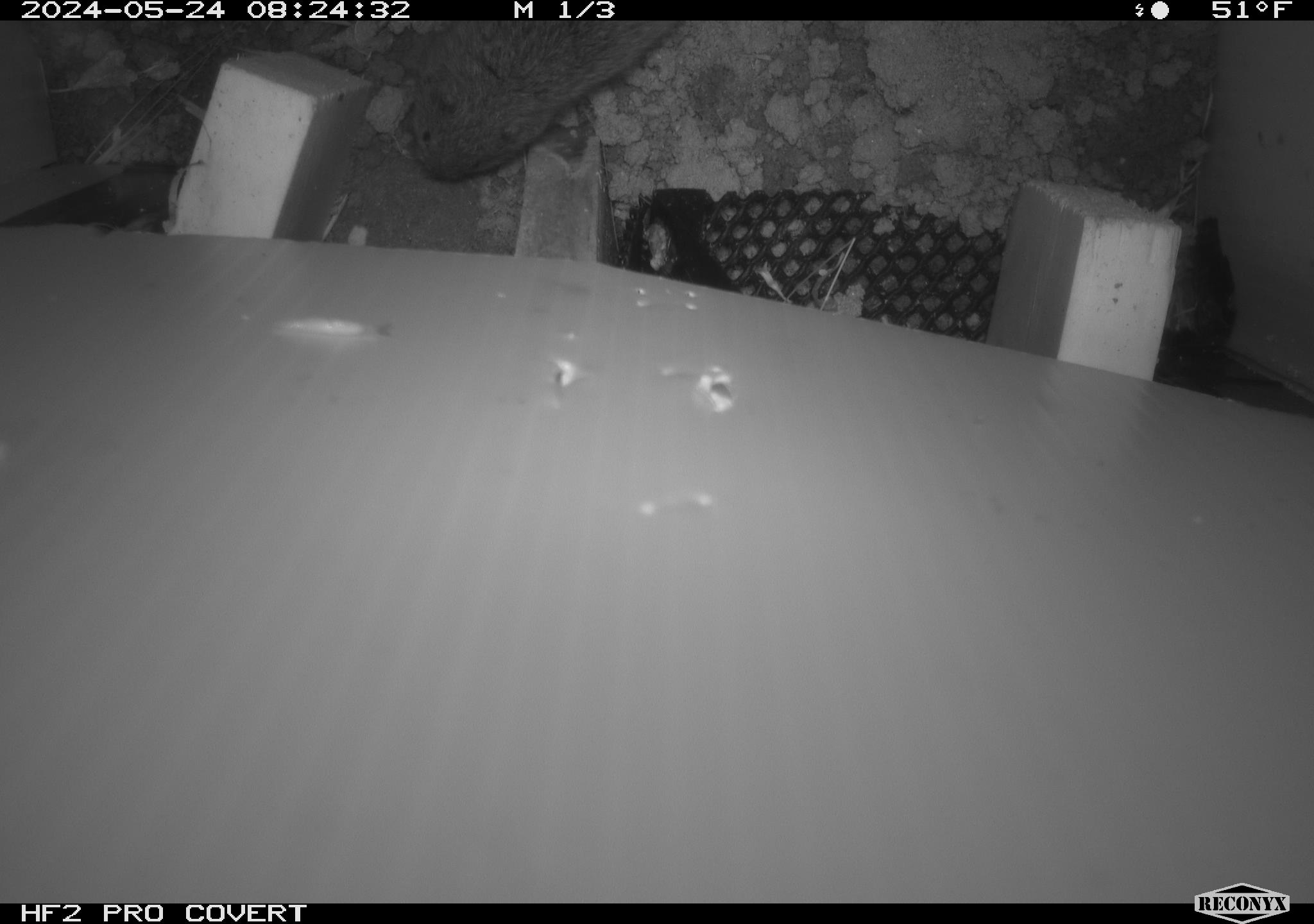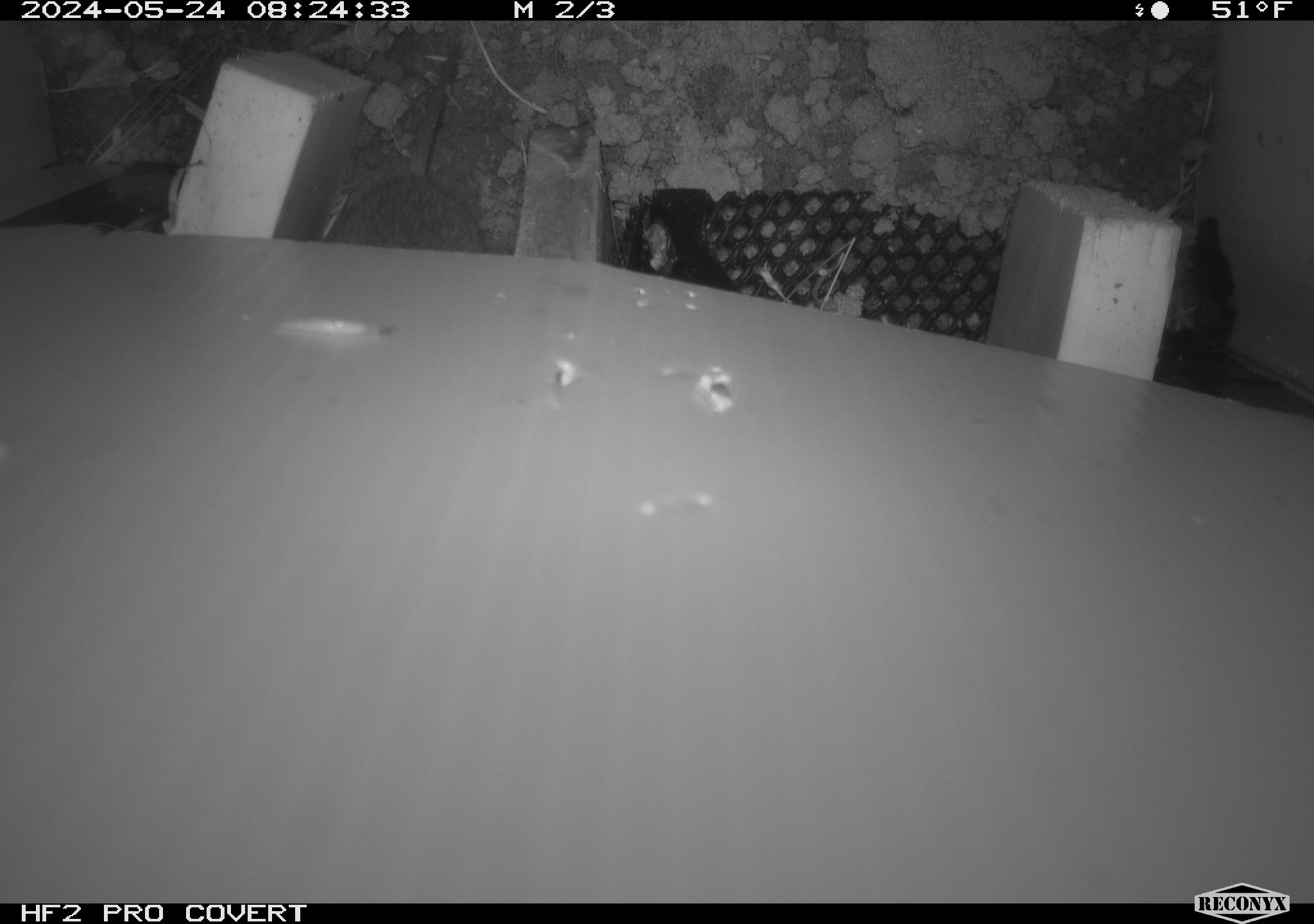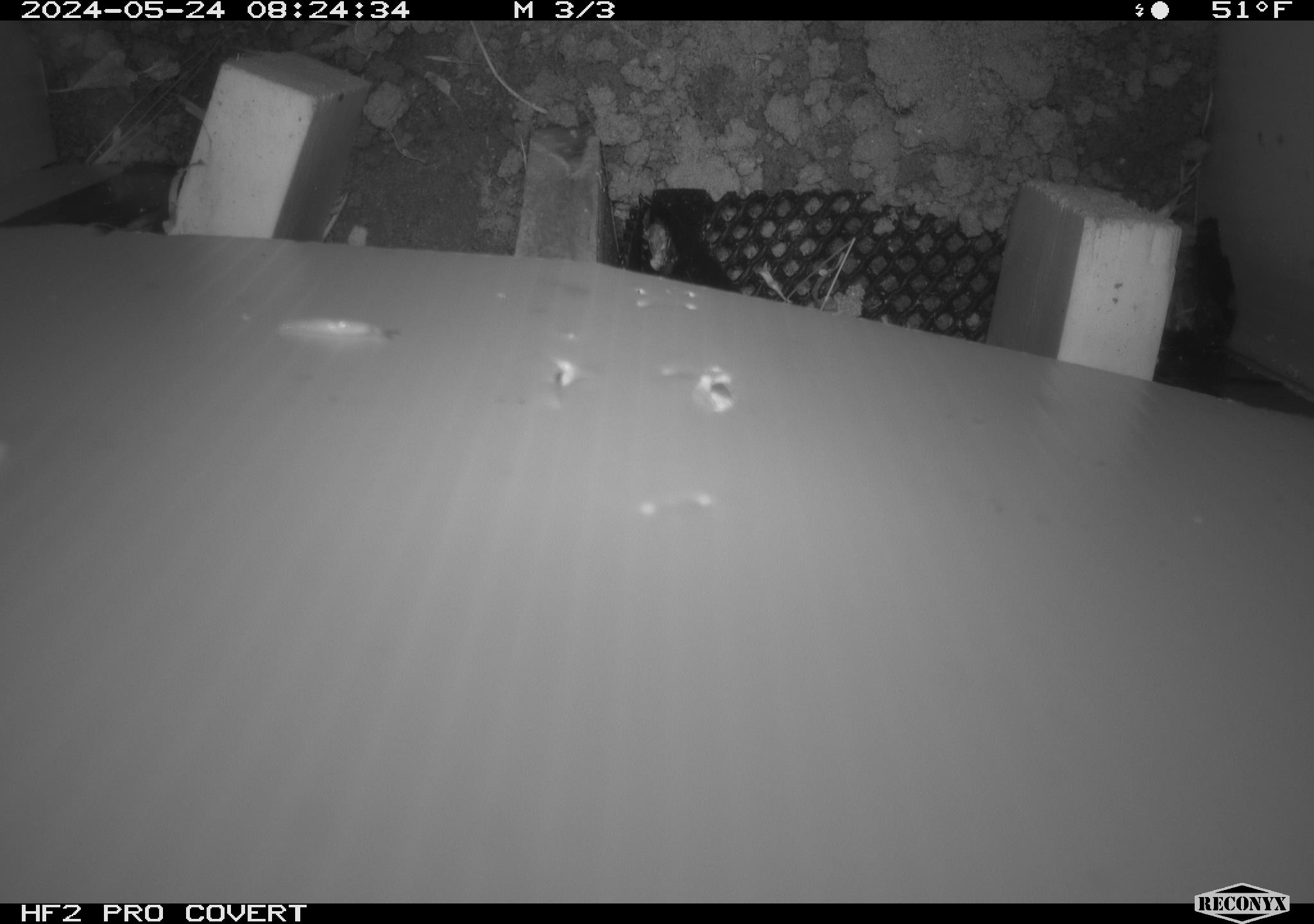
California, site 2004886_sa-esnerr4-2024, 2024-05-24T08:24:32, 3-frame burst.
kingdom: Animalia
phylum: Chordata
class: Mammalia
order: Rodentia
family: Cricetidae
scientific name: Cricetidae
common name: hamsters, voles, lemmings, and allies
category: cricetidae family